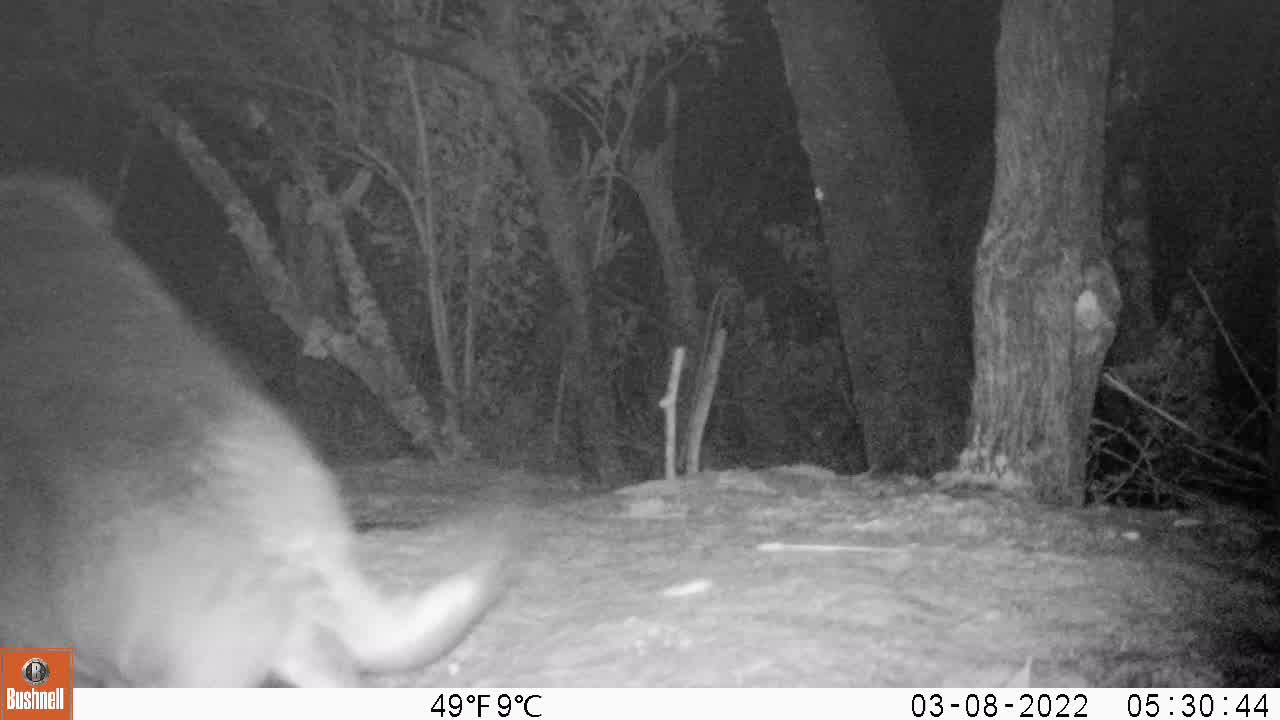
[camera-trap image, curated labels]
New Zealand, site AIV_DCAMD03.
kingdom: Animalia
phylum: Chordata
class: Mammalia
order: Carnivora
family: Otariidae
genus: Phocarctos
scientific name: Phocarctos hookeri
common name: new zealand sea lion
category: sealion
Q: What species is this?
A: Sealion (new zealand sea lion) (Phocarctos hookeri).